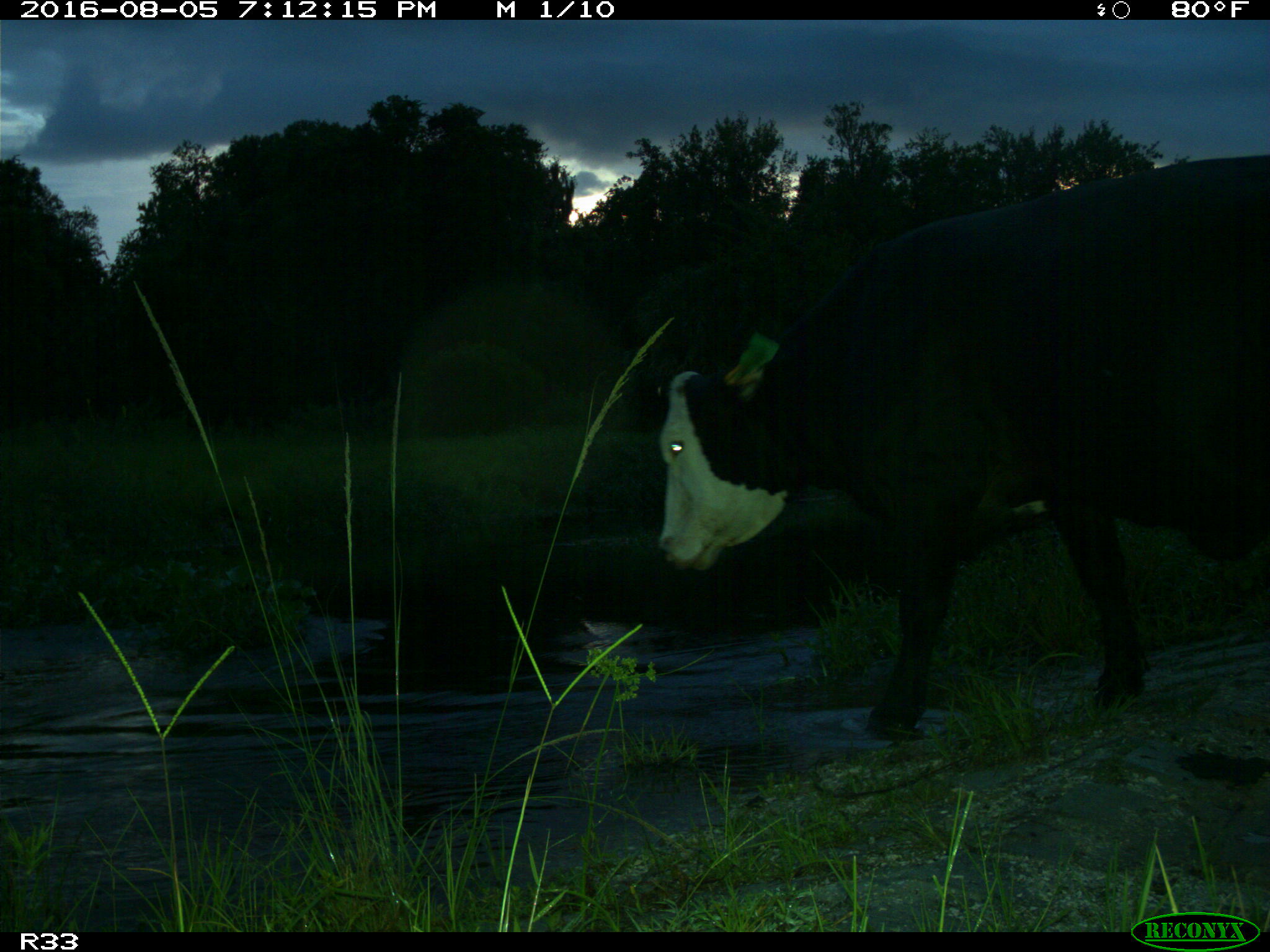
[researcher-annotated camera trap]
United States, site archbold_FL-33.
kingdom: Animalia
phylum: Chordata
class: Mammalia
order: Artiodactyla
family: Bovidae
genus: Bos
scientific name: Bos taurus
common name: domestic cow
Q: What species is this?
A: Bos taurus (domestic cow).